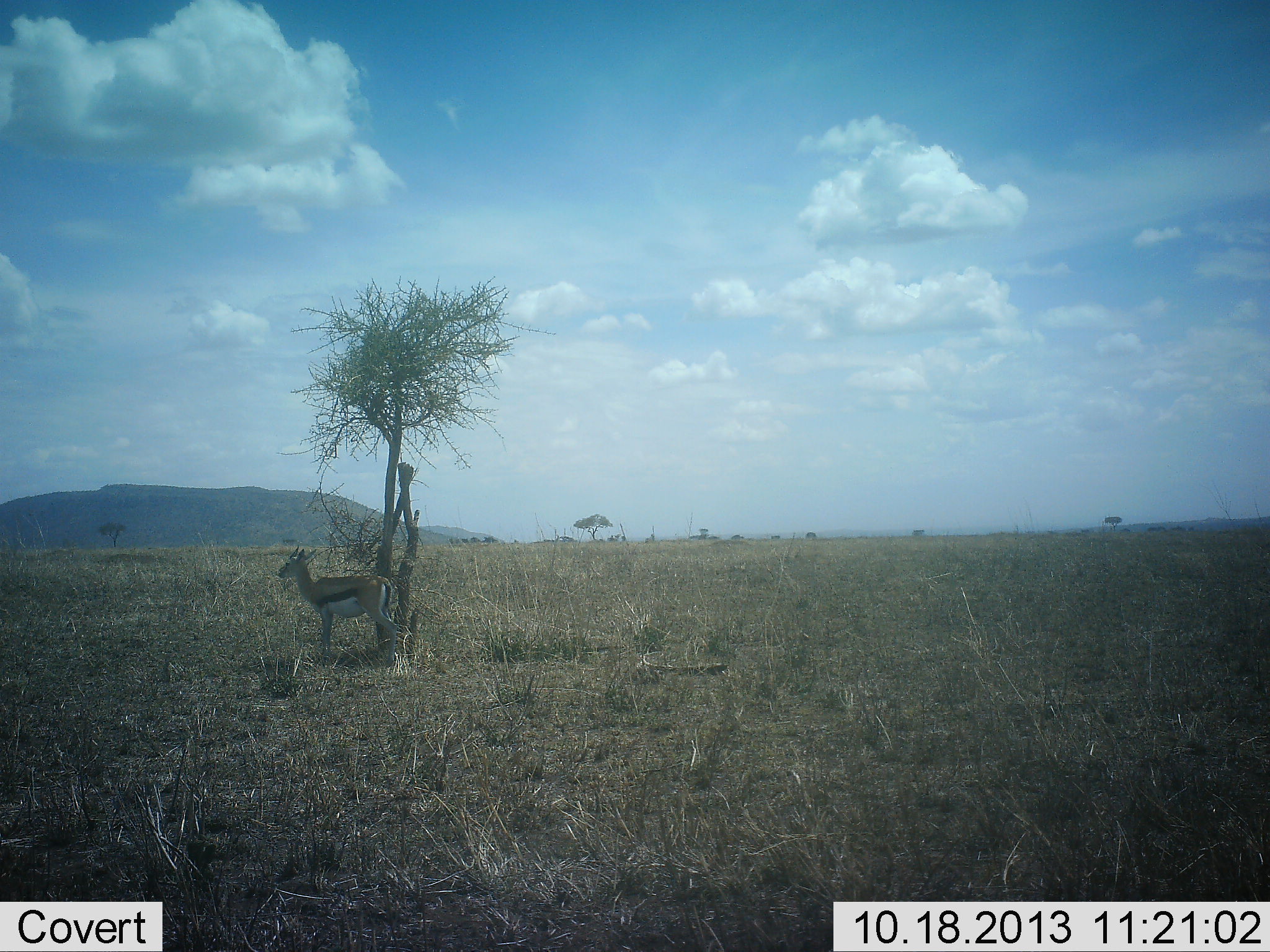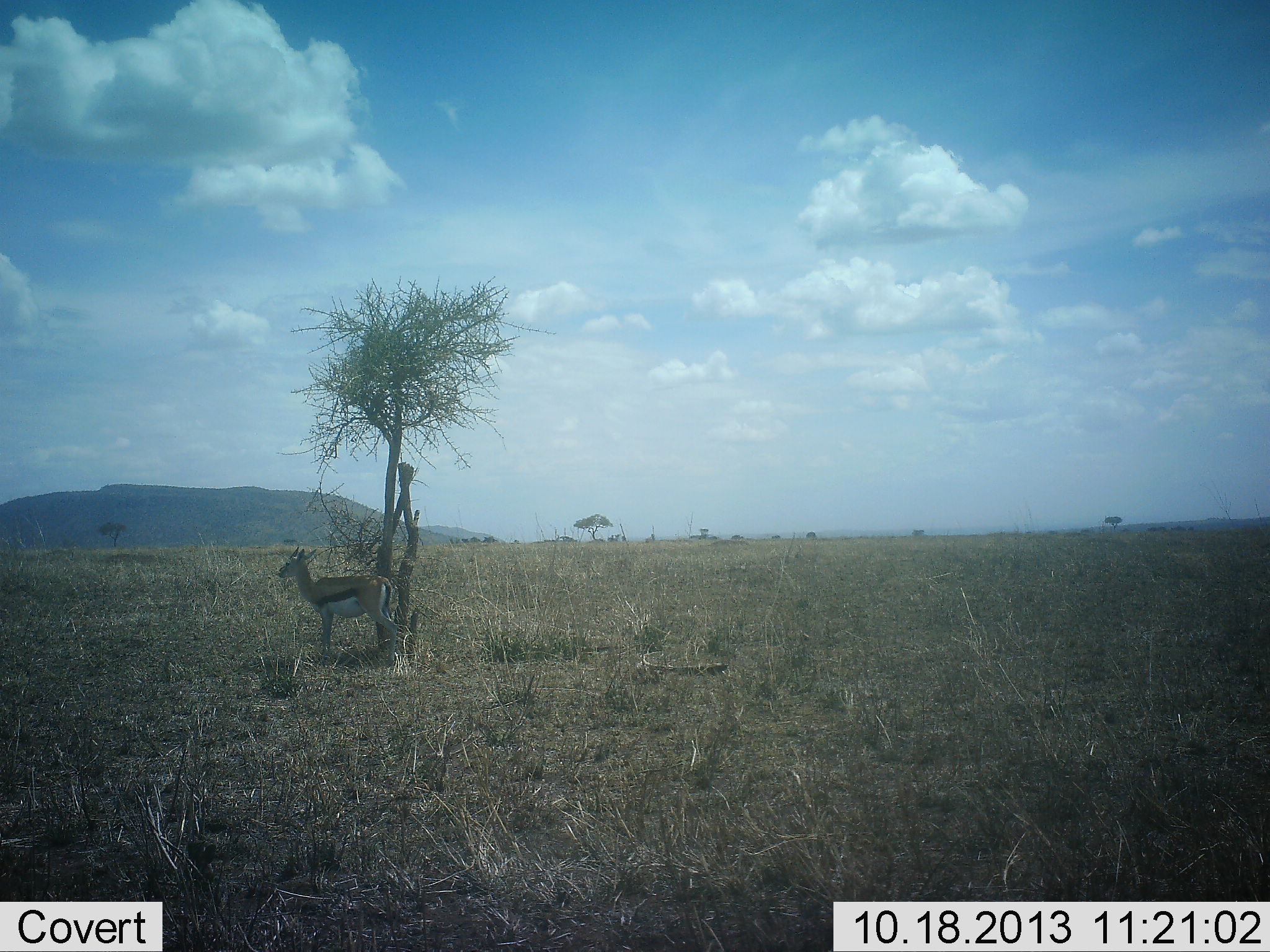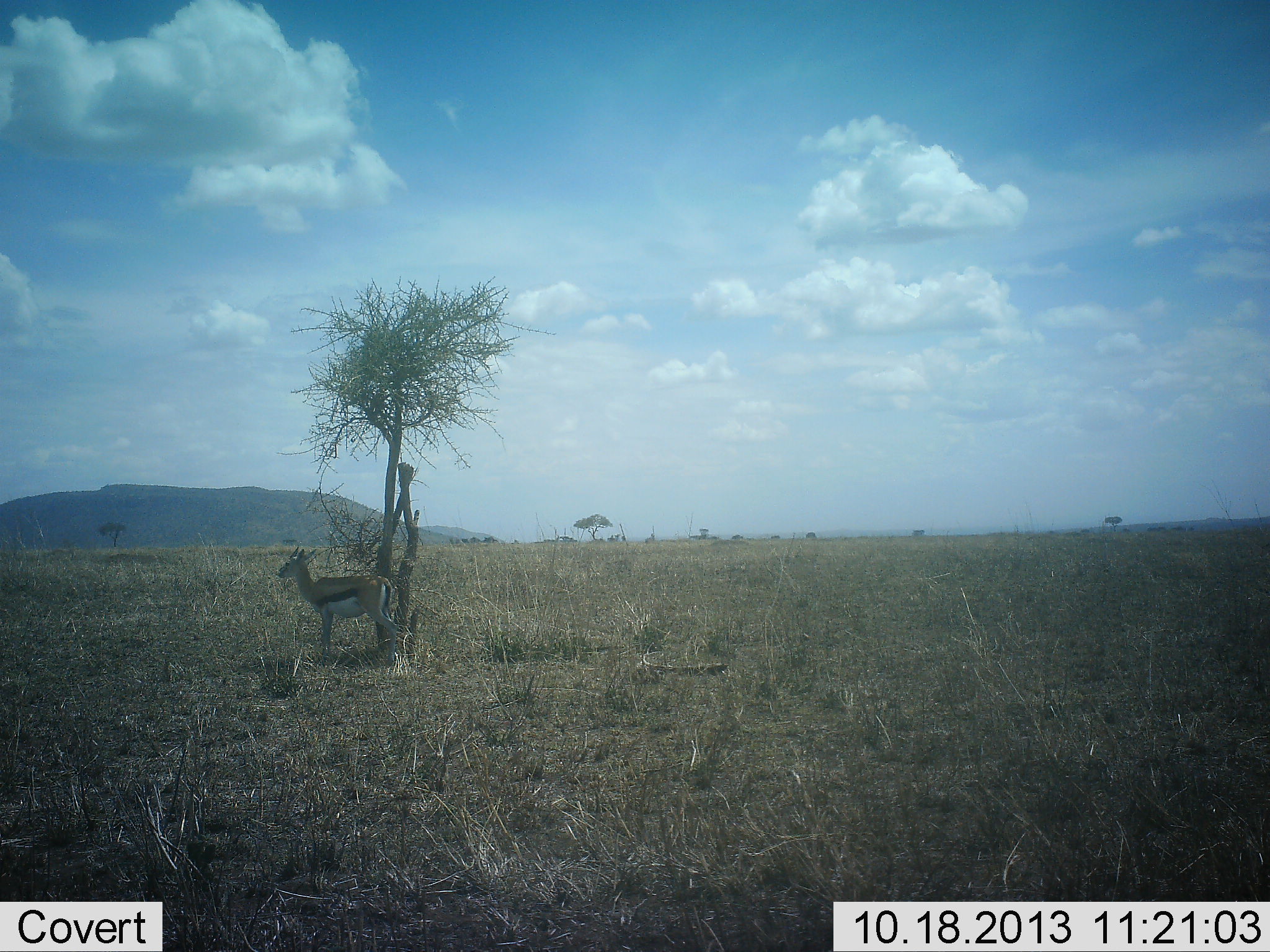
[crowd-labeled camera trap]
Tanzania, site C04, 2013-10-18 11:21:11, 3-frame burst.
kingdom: Animalia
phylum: Chordata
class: Mammalia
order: Artiodactyla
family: Bovidae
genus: Eudorcas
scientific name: Eudorcas thomsonii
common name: thomson's gazelle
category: gazellethomsons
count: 1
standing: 90%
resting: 10%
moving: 0%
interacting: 0%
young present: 0%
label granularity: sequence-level